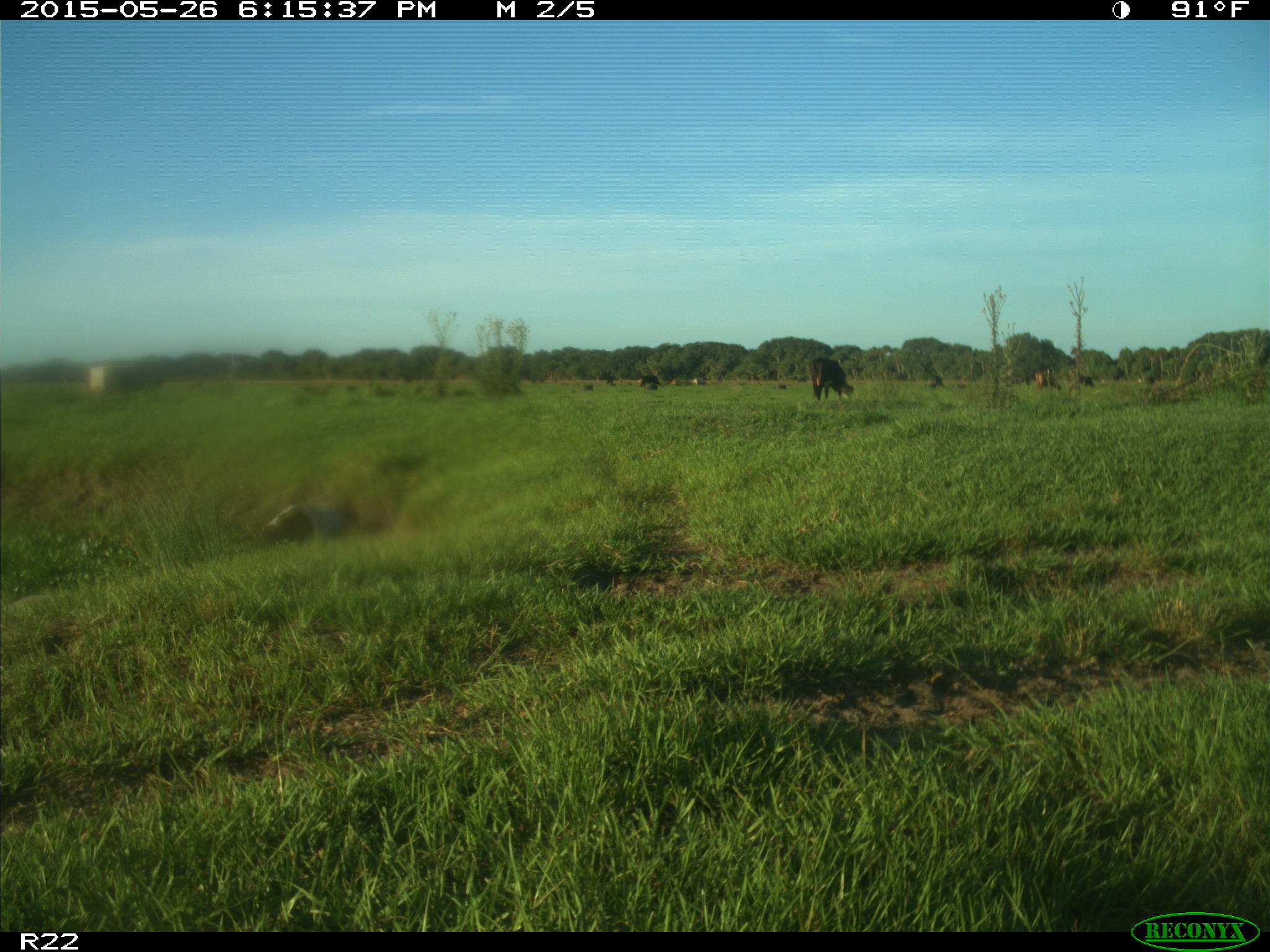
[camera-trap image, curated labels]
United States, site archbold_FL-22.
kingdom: Animalia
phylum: Chordata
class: Mammalia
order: Artiodactyla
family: Bovidae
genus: Bos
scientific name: Bos taurus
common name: domestic cow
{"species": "Bos taurus (domestic cow)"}